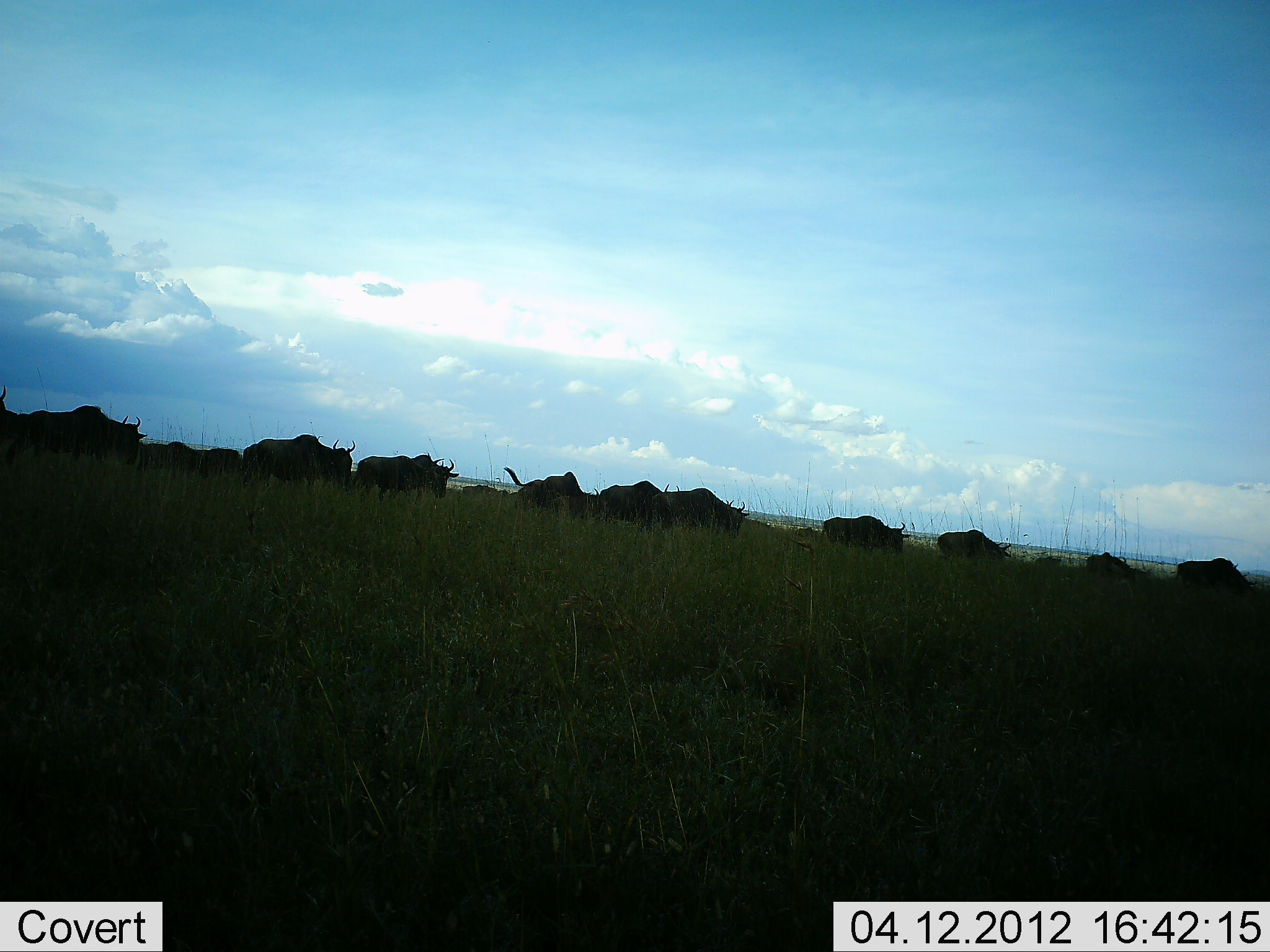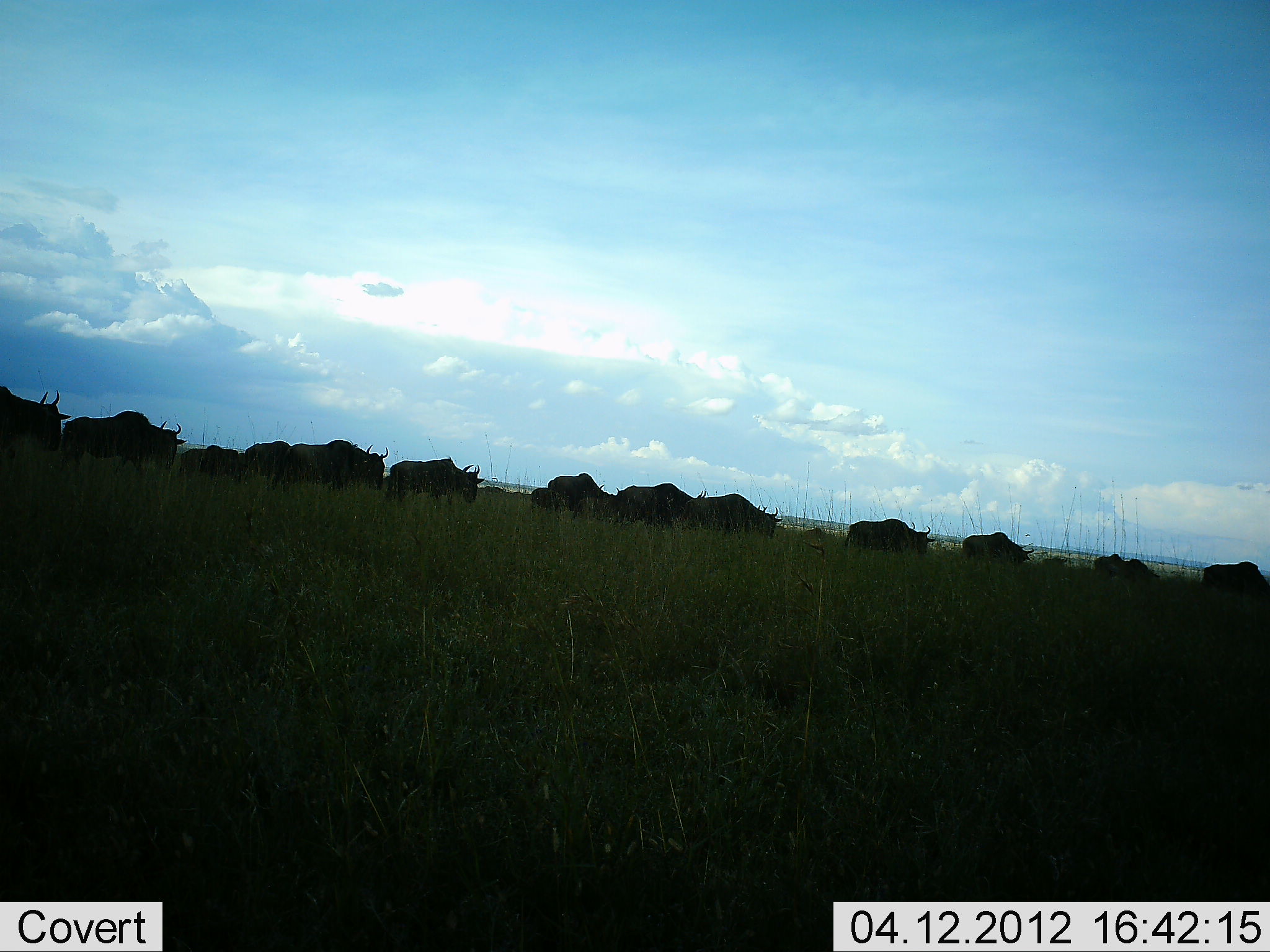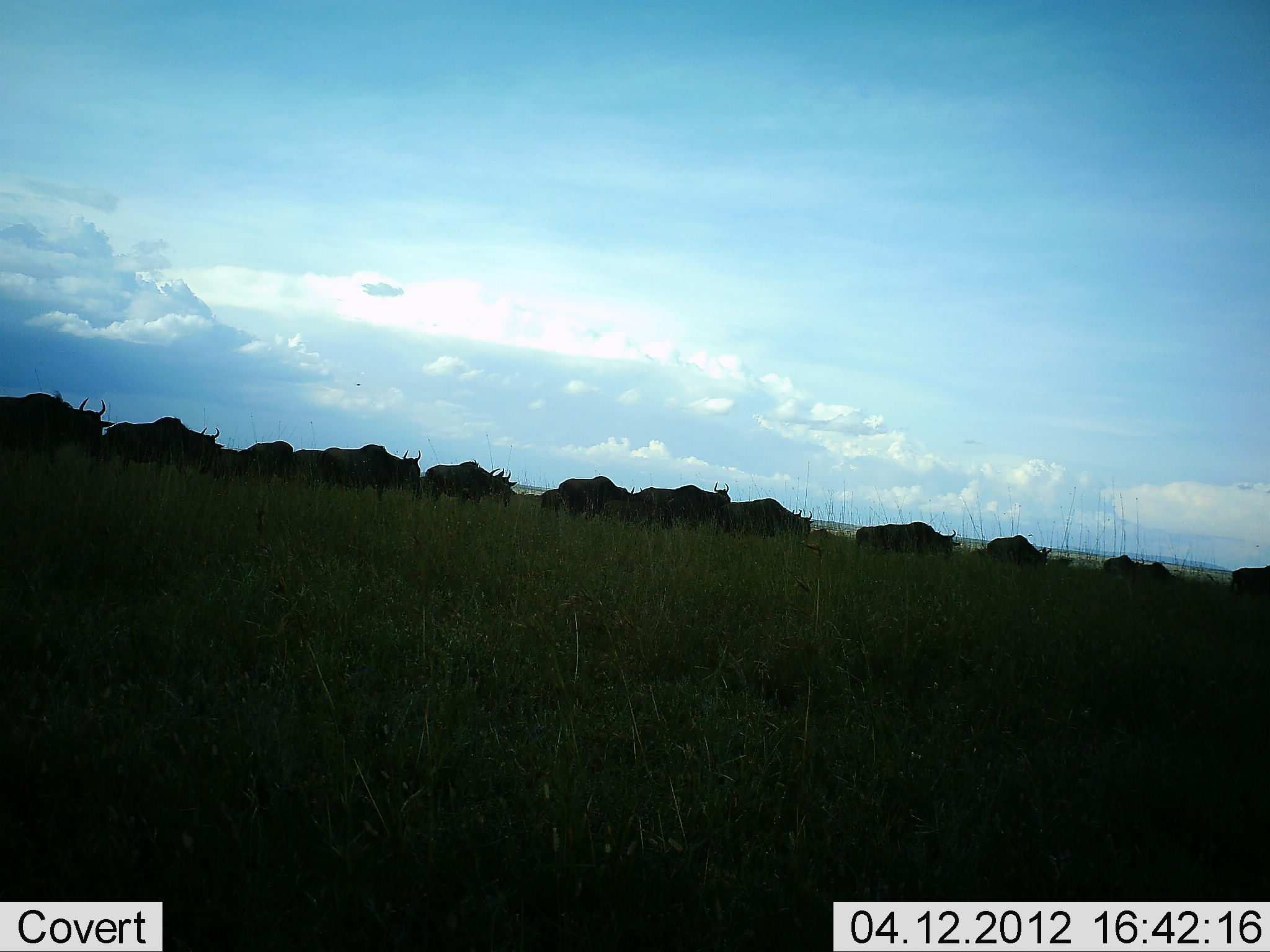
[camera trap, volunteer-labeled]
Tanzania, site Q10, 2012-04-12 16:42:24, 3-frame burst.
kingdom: Animalia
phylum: Chordata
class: Mammalia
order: Artiodactyla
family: Bovidae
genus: Connochaetes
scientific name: Connochaetes taurinus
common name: blue wildebeest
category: wildebeest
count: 11-50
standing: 7%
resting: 0%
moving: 100%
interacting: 0%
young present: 4%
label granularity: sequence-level